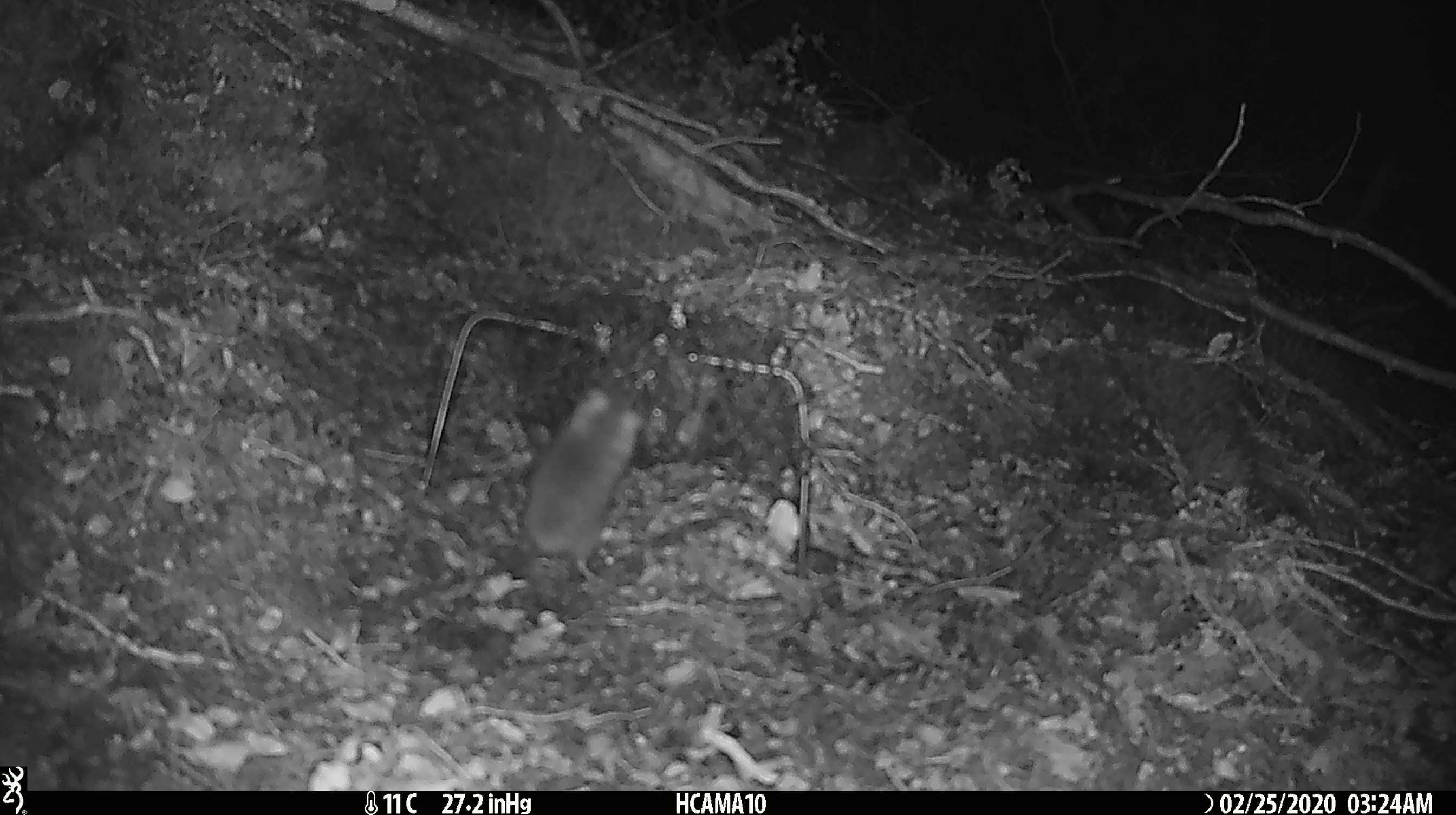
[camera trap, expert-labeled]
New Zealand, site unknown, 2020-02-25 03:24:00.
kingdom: Animalia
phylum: Chordata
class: Mammalia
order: Rodentia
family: Muridae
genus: Mus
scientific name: Mus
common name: mouse